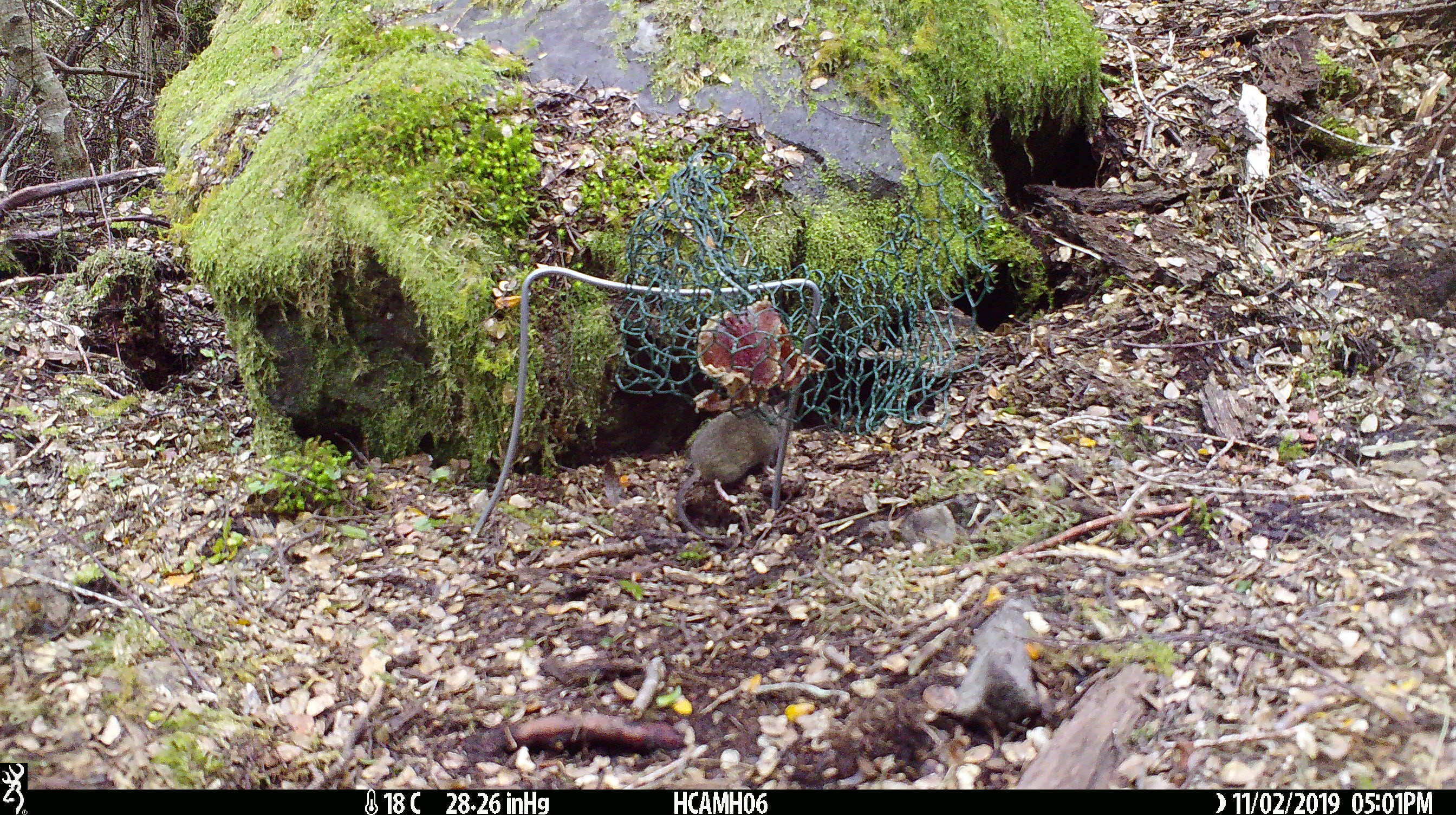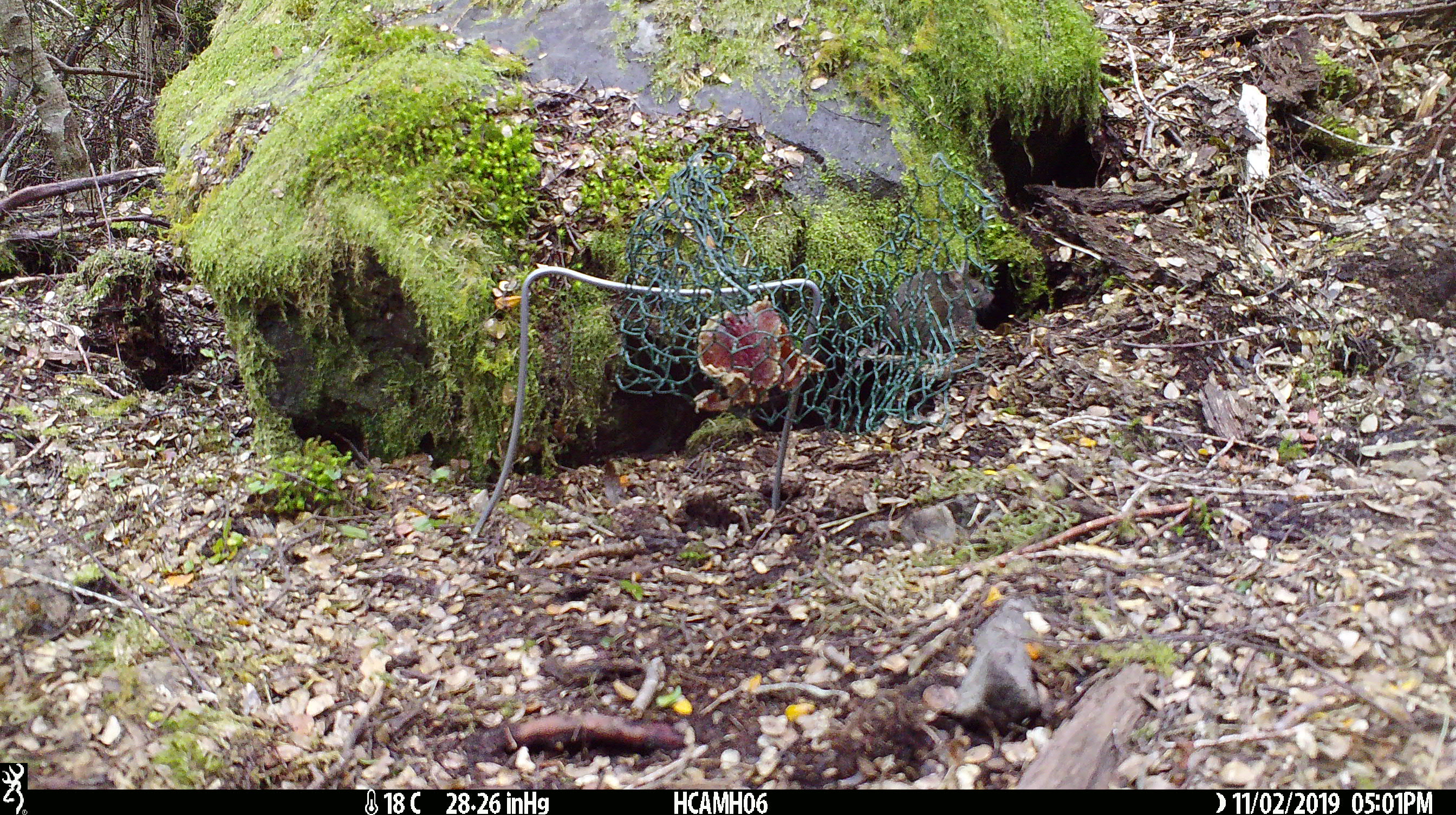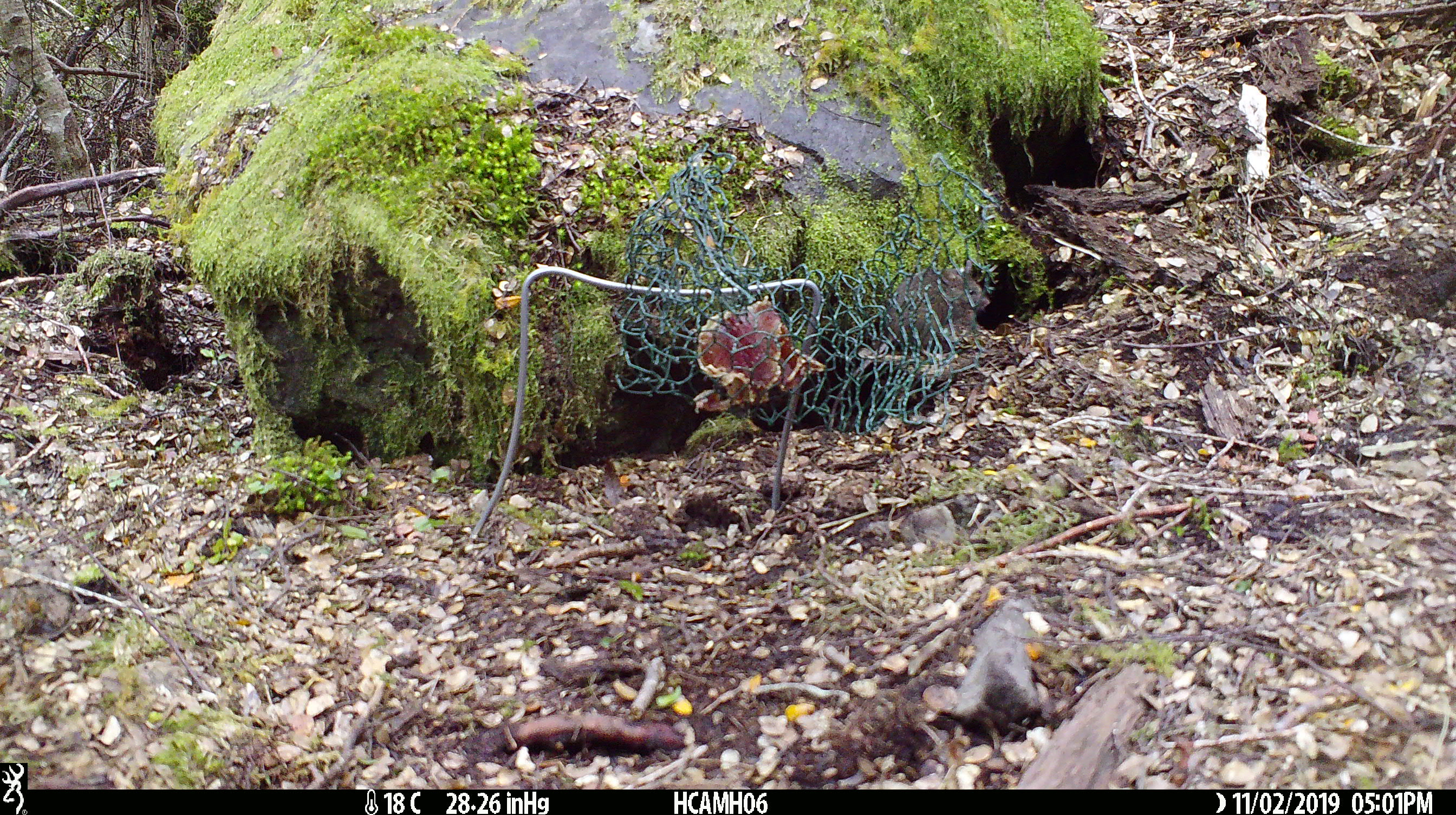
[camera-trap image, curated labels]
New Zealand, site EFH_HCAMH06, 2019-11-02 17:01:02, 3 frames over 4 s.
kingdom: Animalia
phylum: Chordata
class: Mammalia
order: Rodentia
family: Muridae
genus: Mus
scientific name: Mus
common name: mouse